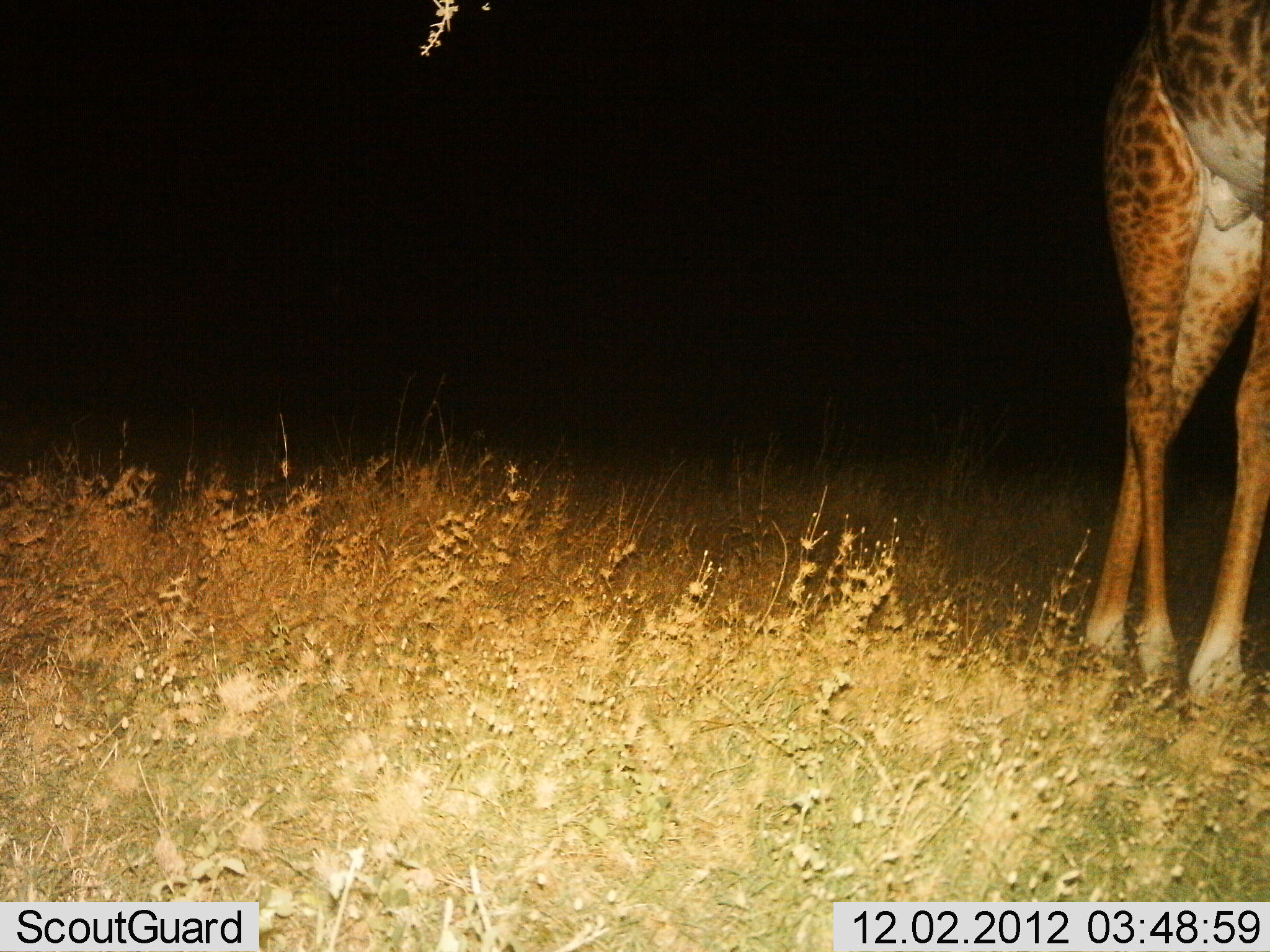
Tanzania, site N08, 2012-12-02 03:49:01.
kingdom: Animalia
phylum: Chordata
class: Mammalia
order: Artiodactyla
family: Giraffidae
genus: Giraffa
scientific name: Giraffa camelopardalis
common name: giraffe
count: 1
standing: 60%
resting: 0%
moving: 40%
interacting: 0%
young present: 0%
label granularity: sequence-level